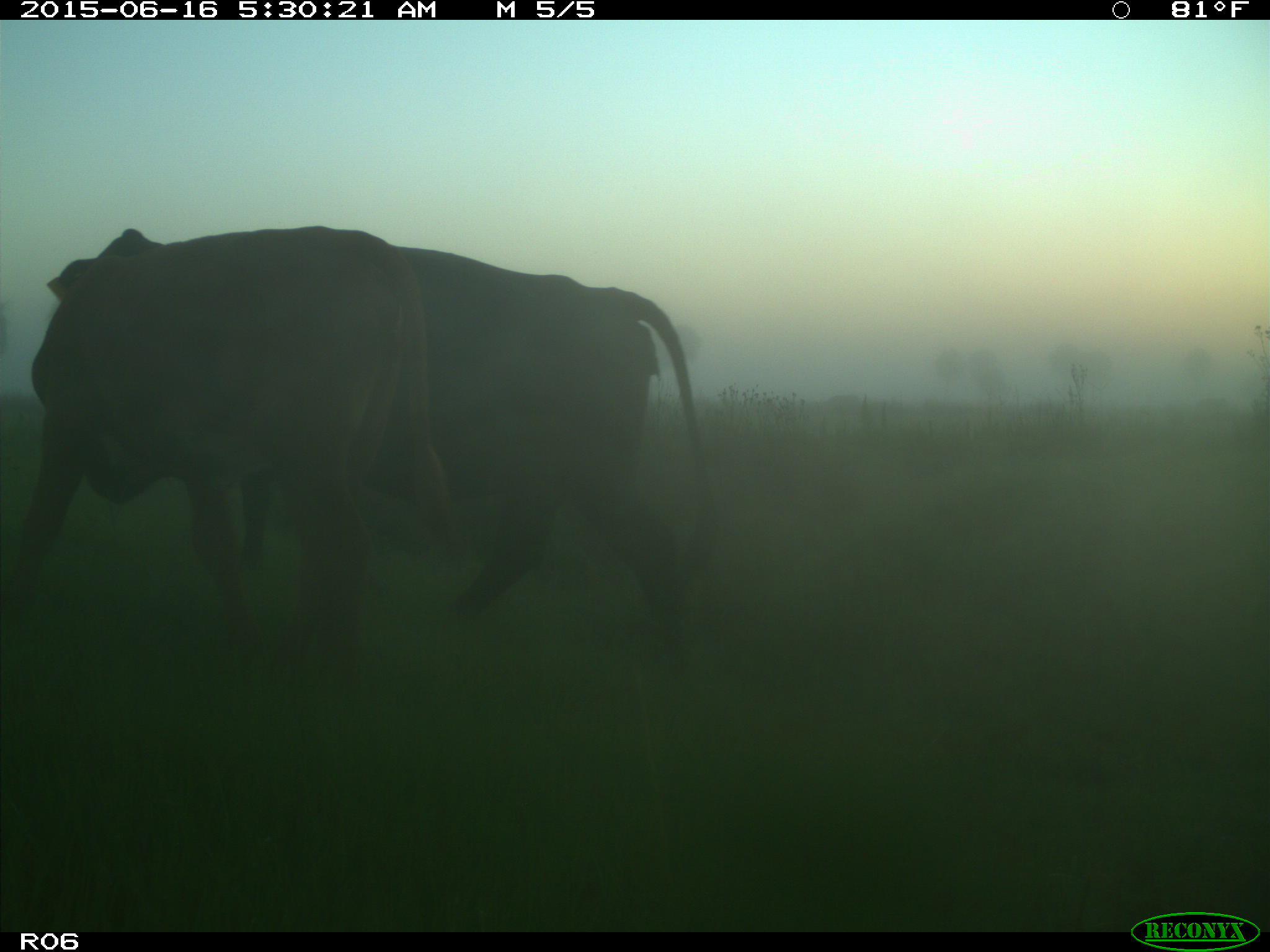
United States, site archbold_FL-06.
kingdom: Animalia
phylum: Chordata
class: Mammalia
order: Artiodactyla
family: Bovidae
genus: Bos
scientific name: Bos taurus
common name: domestic cow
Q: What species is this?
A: Bos taurus (domestic cow).